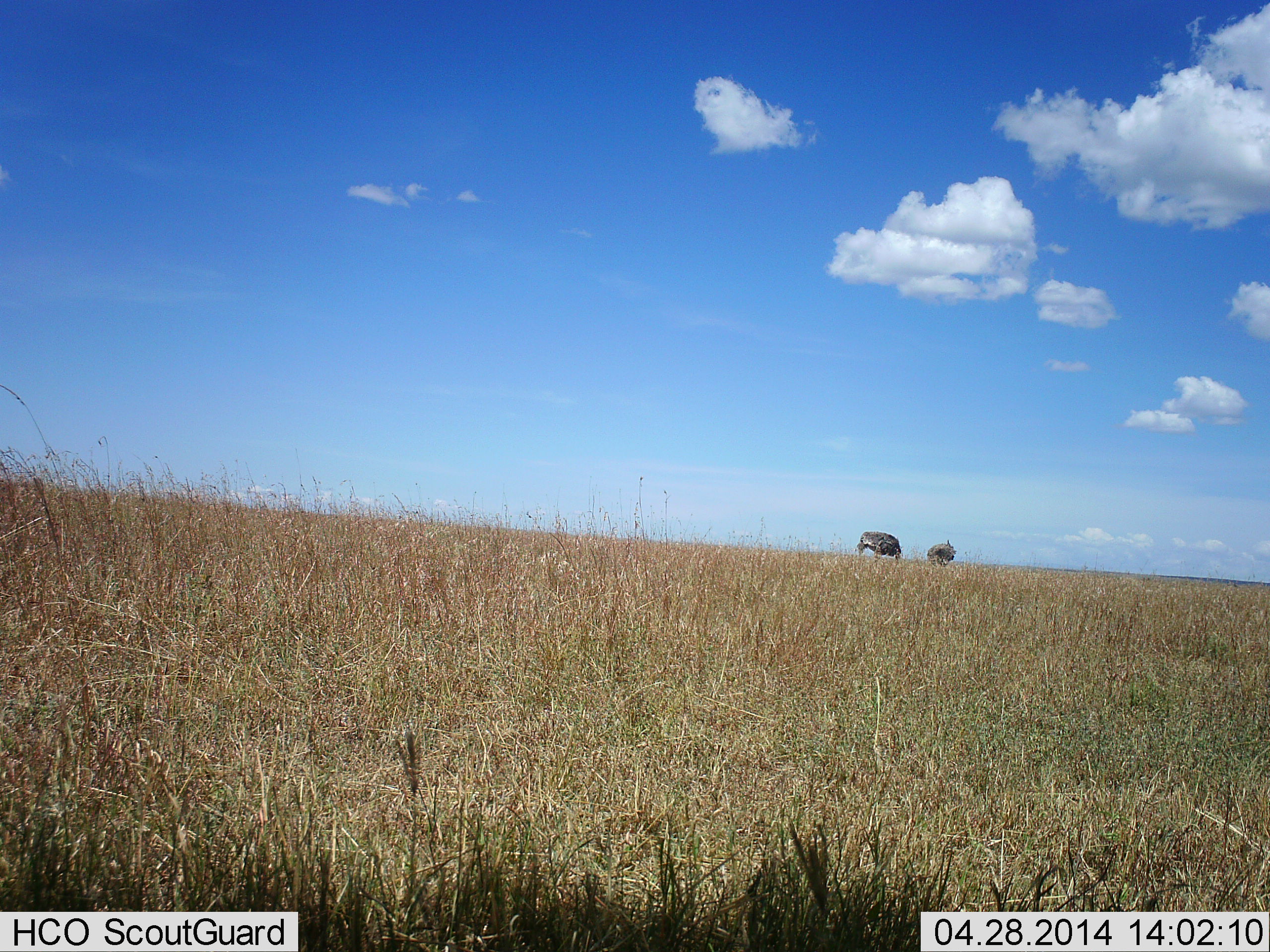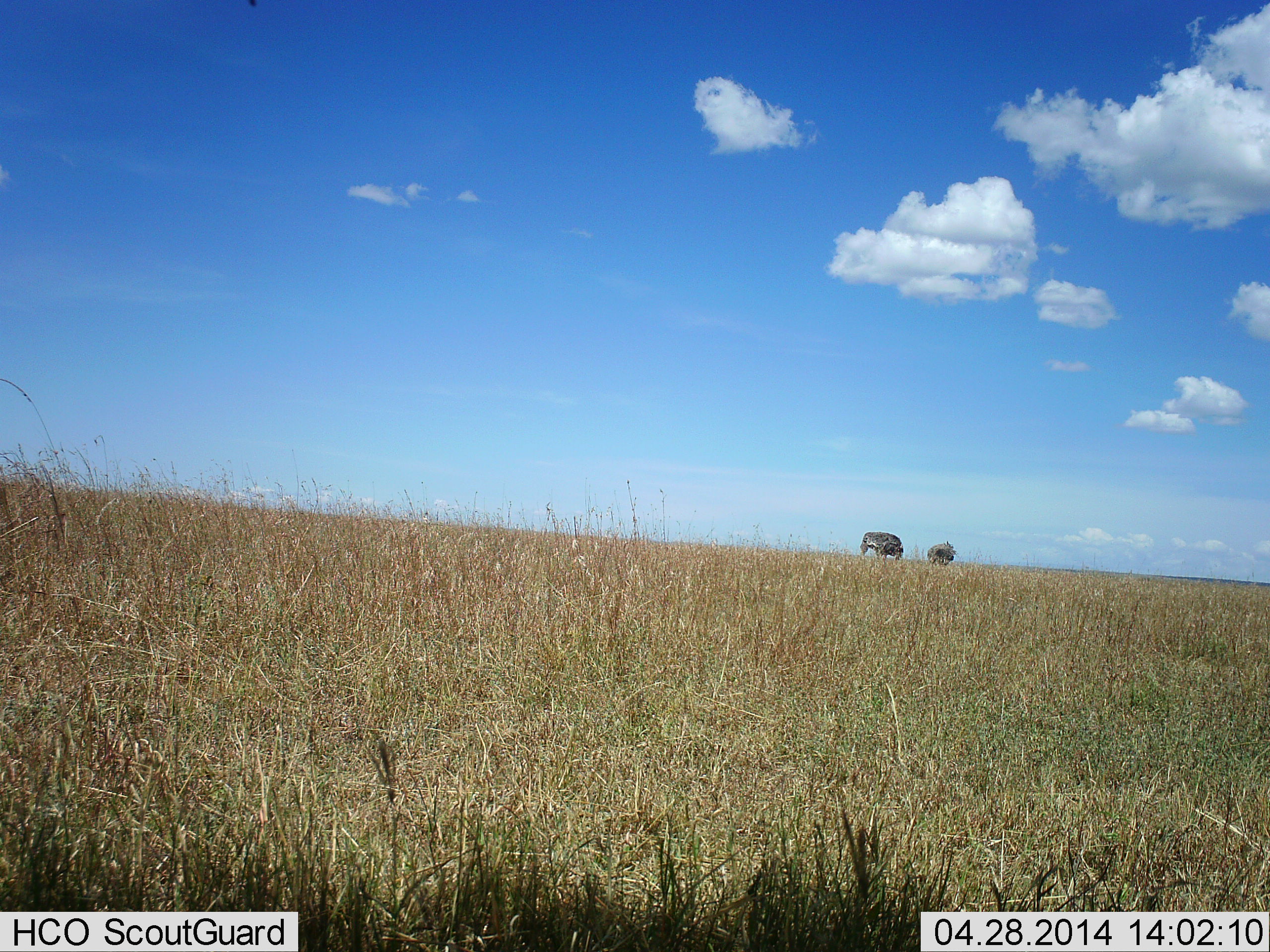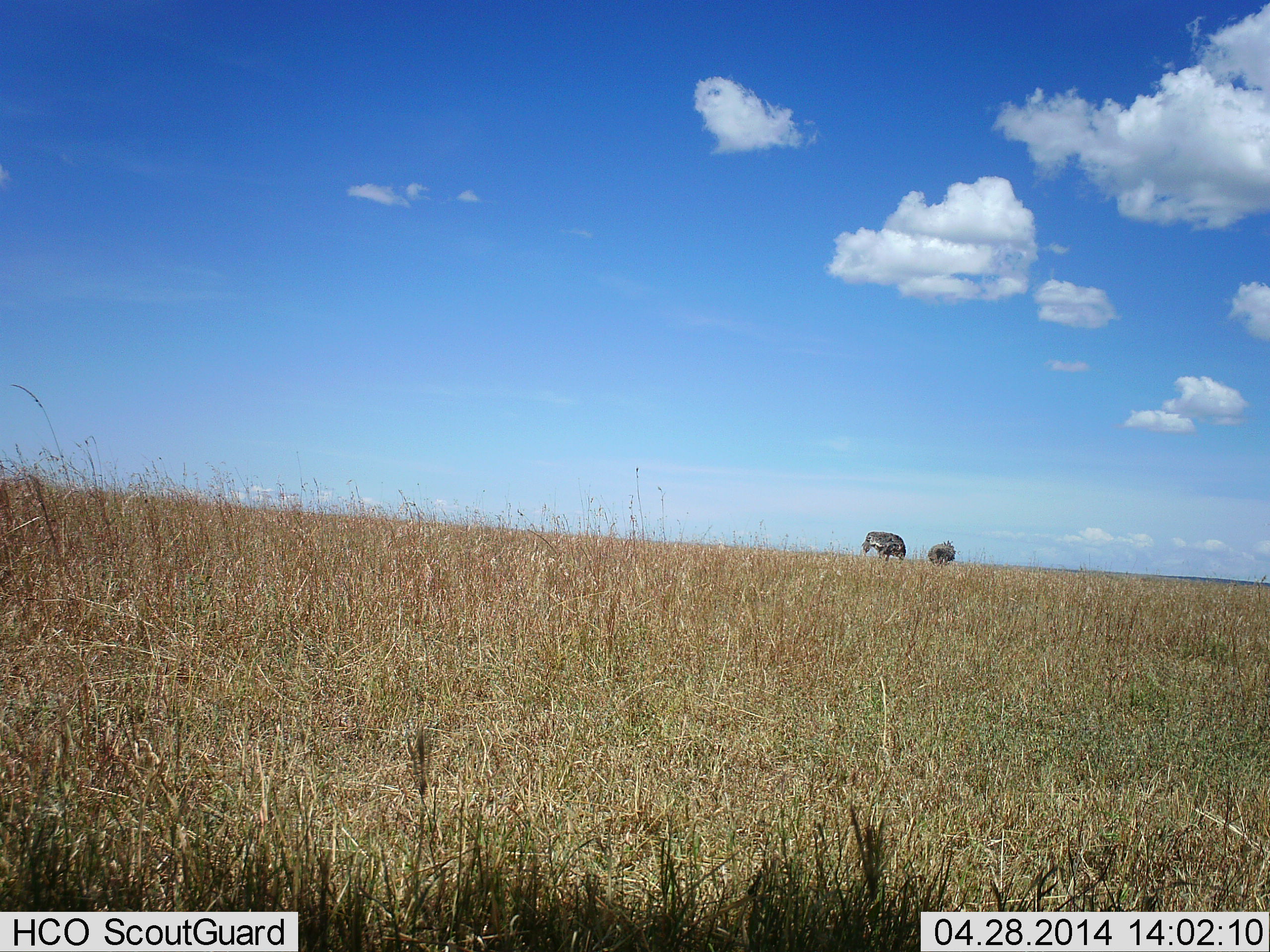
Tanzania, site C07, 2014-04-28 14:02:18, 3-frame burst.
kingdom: Animalia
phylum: Chordata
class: Mammalia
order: Artiodactyla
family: Bovidae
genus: Syncerus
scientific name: Syncerus caffer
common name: cape buffalo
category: buffalo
Buffalo (cape buffalo) (Syncerus caffer), count 2. Behavior (volunteer vote fractions): standing 83%, resting 0%, moving 0%, interacting 0%. Young present (vote fraction): 0%. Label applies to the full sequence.